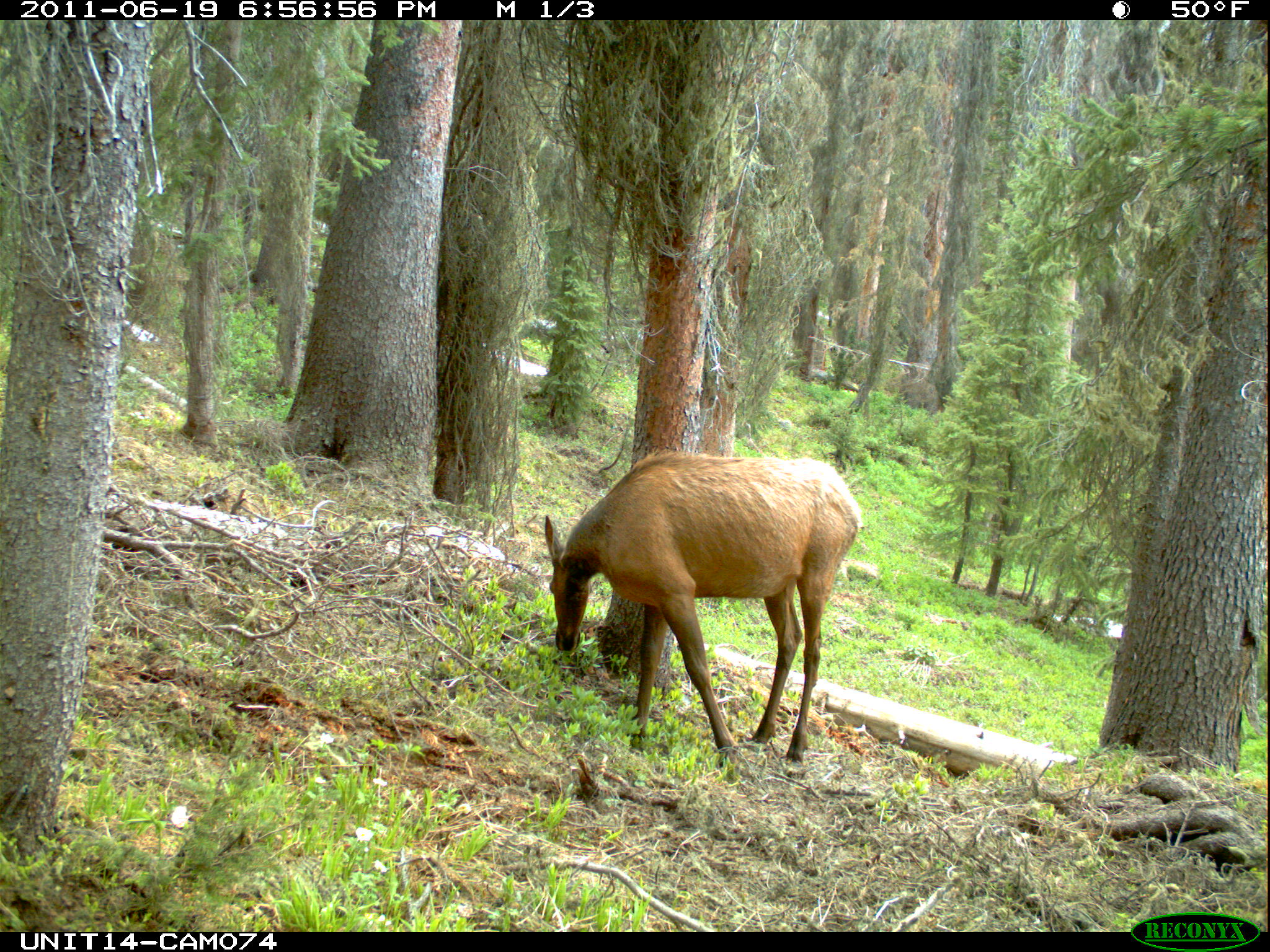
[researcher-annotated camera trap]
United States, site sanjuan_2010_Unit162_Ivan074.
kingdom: Animalia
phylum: Chordata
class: Mammalia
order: Artiodactyla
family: Cervidae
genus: Cervus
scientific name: Cervus elaphus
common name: red deer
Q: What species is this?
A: Cervus elaphus (red deer).